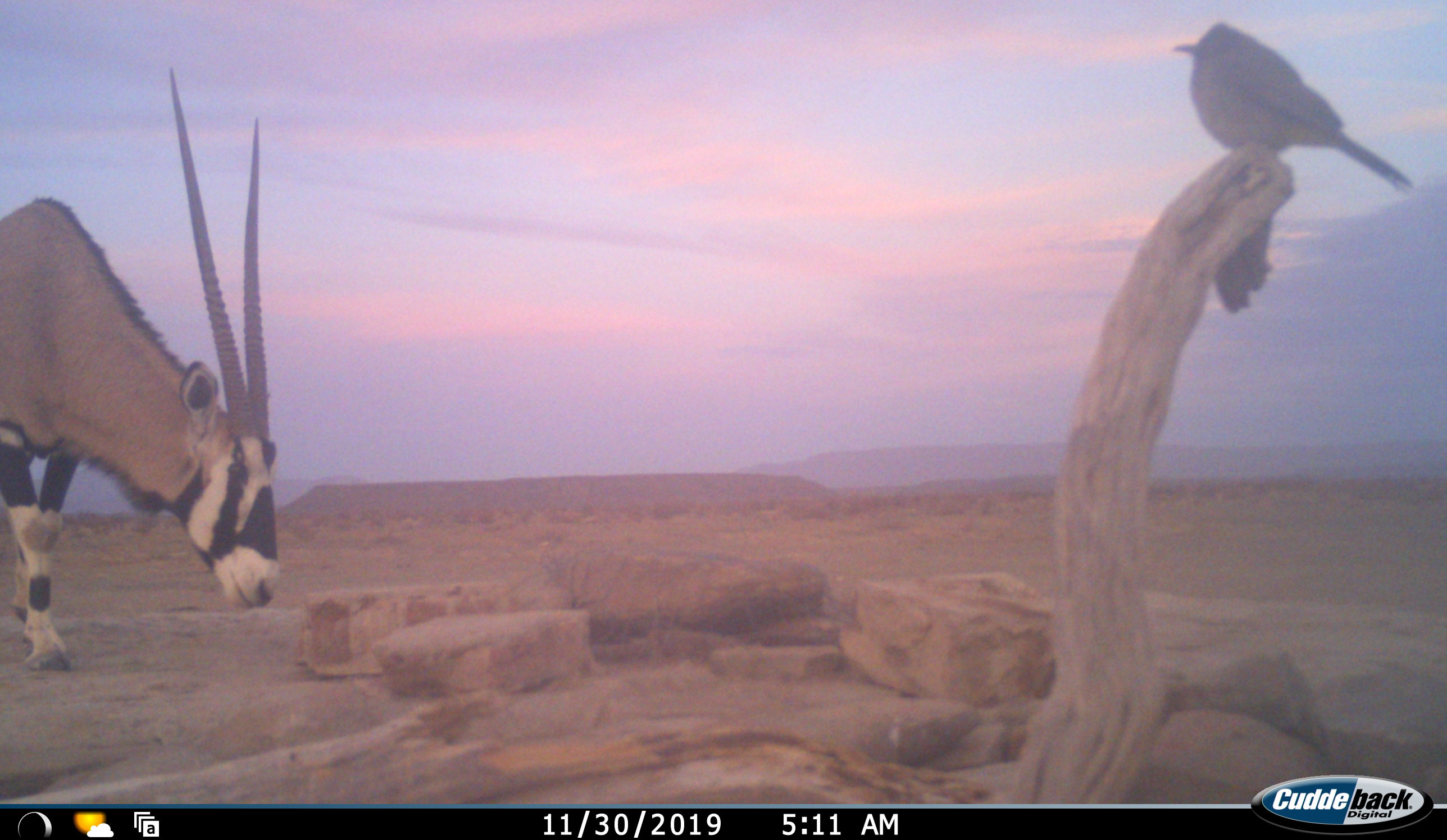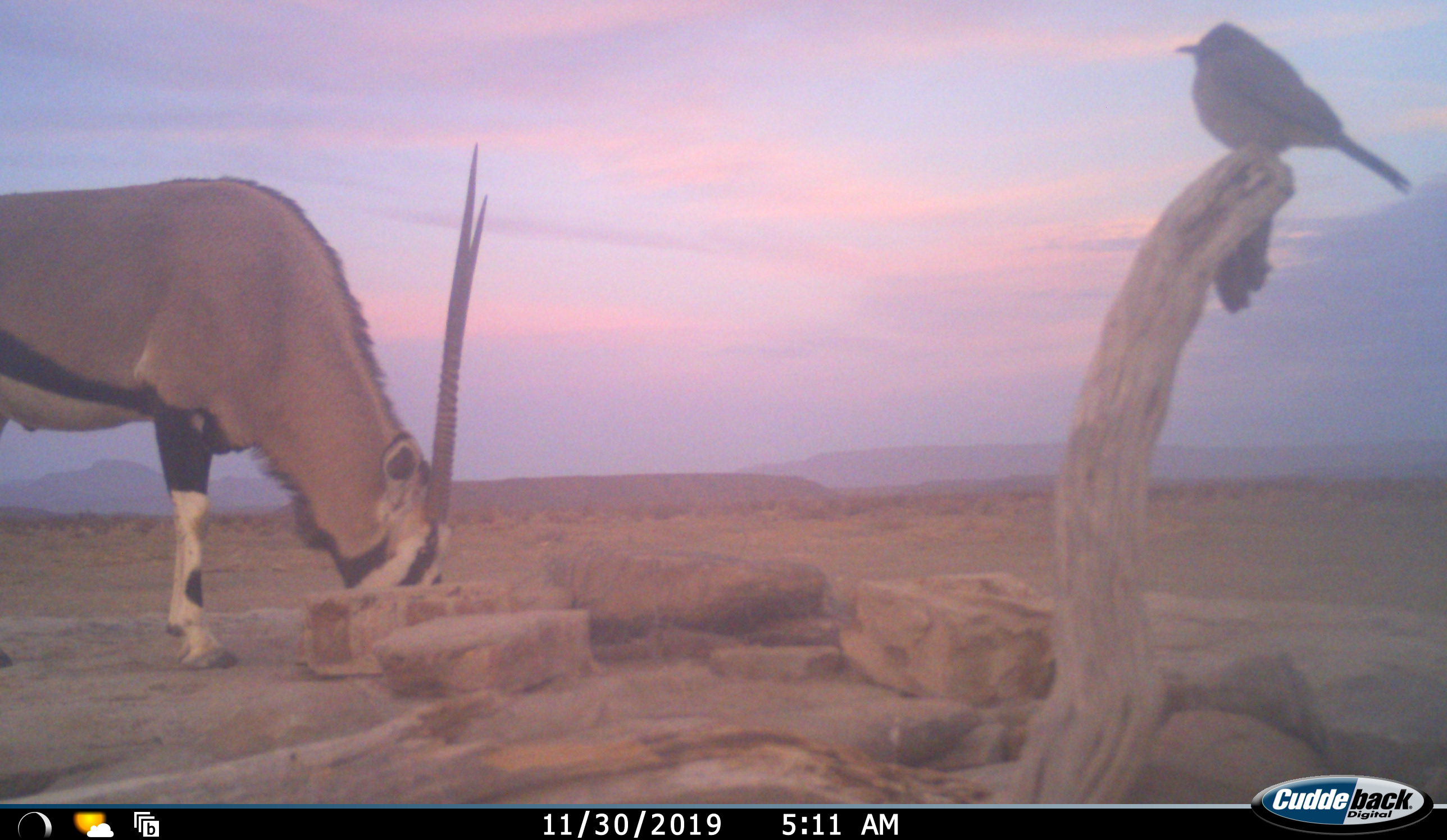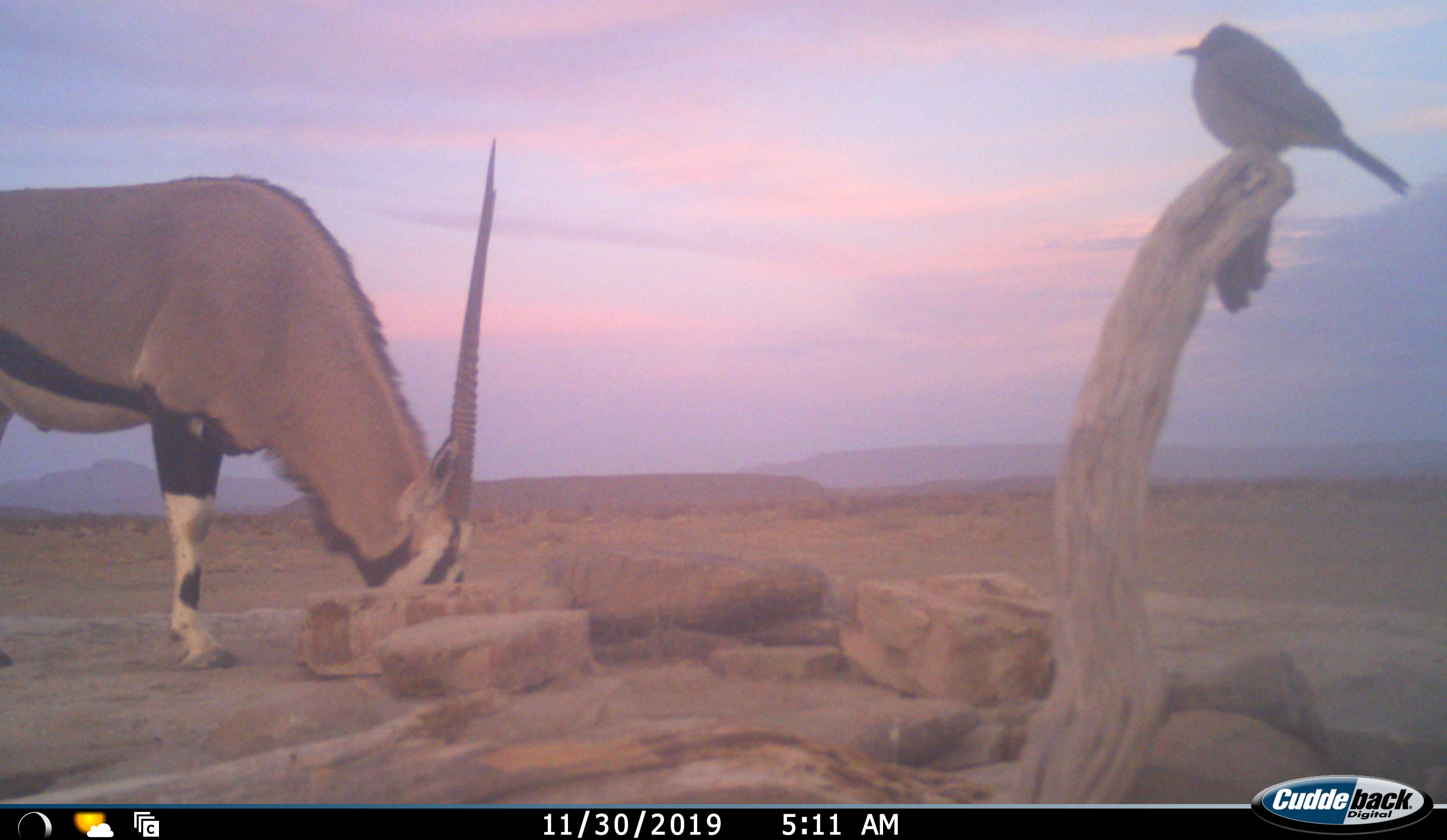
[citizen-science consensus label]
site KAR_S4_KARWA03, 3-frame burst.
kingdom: Animalia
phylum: Chordata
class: Aves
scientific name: Aves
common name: bird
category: birdother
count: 1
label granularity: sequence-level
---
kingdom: Animalia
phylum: Chordata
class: Mammalia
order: Artiodactyla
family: Bovidae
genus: Oryx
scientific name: Oryx gazella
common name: gemsbok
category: oryx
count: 1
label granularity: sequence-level